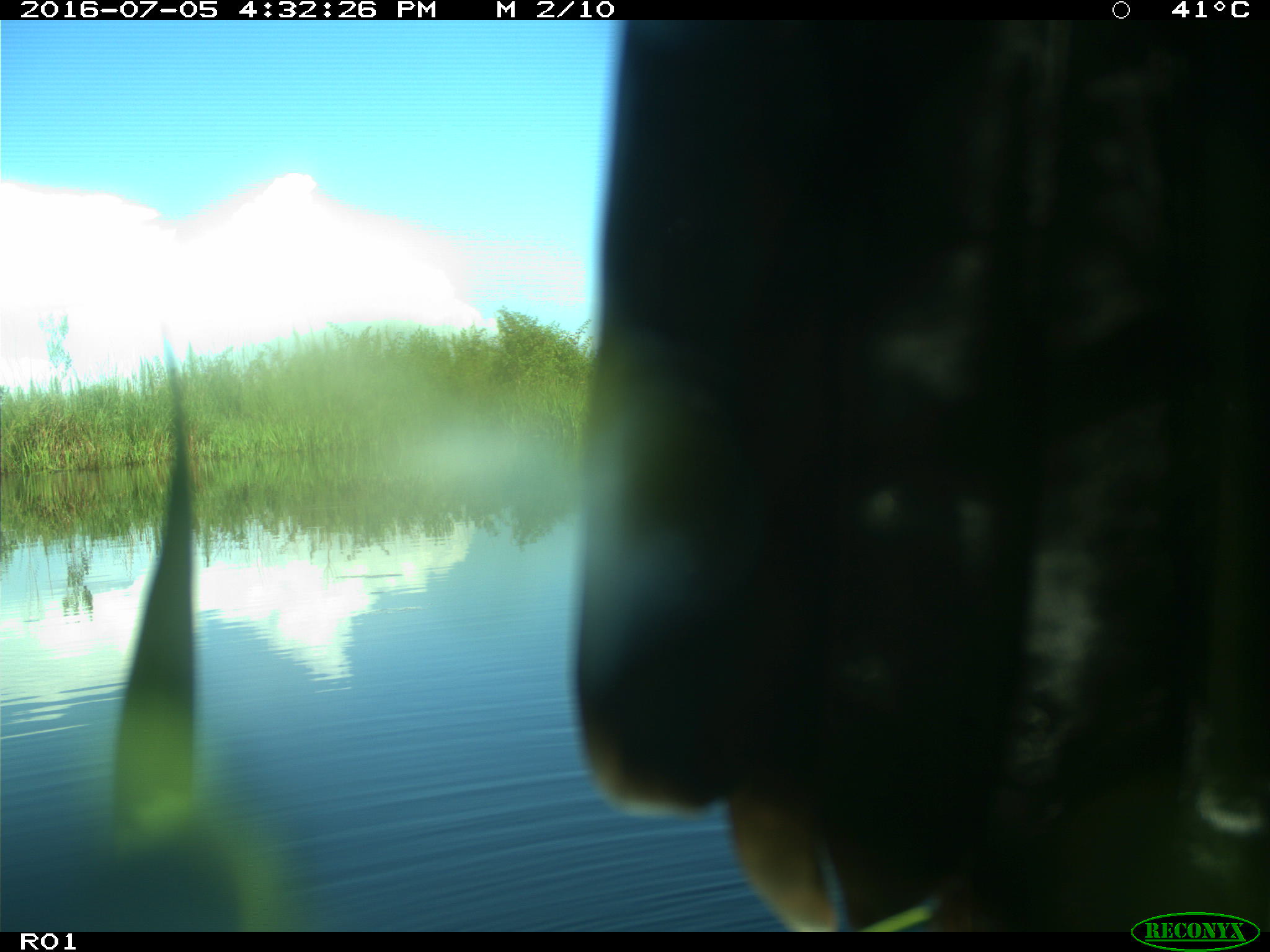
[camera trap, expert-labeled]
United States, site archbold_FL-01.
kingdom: Animalia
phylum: Chordata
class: Aves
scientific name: Aves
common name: birds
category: unidentified bird